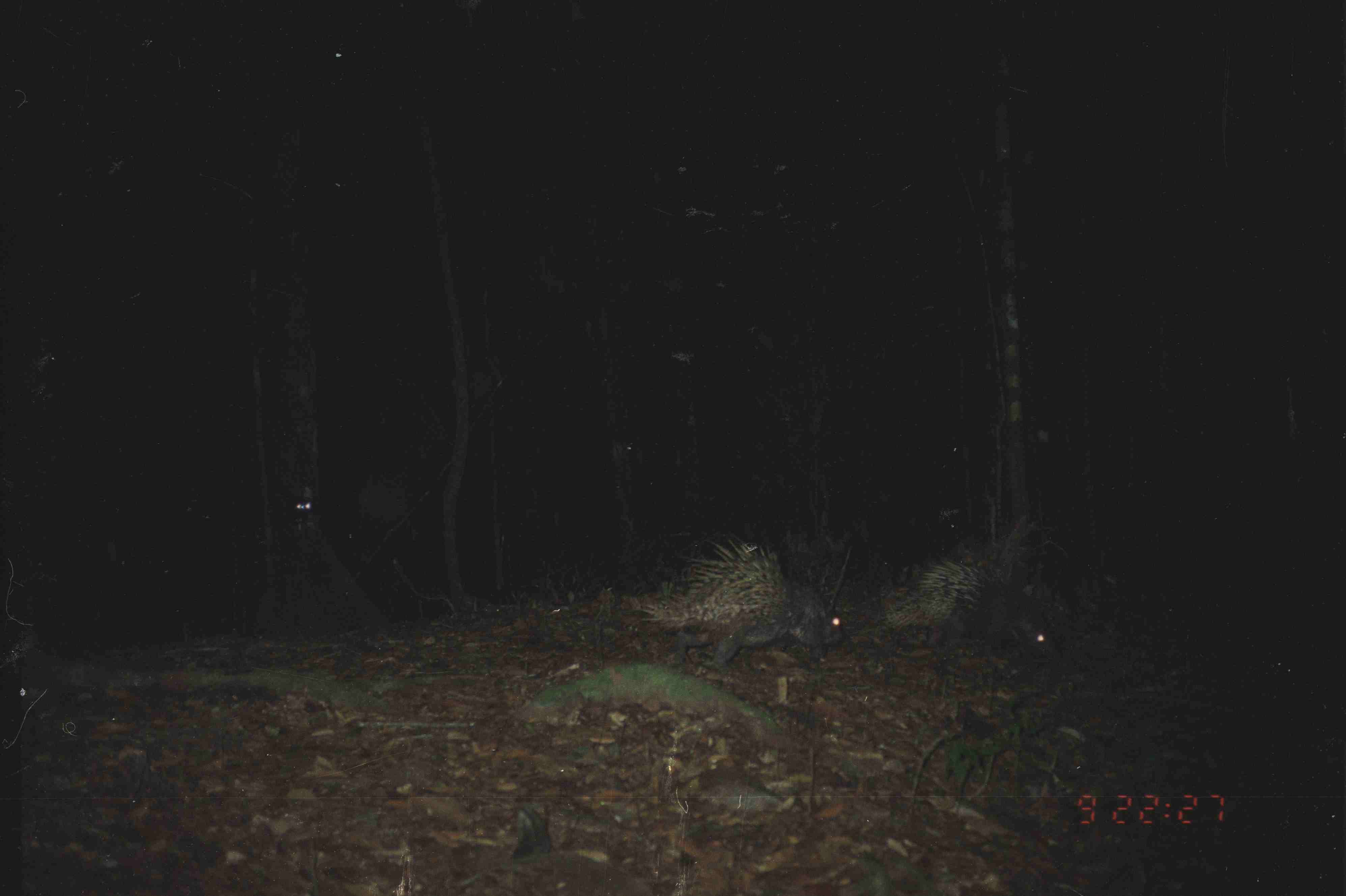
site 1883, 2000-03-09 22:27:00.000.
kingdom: Animalia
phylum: Chordata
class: Mammalia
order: Rodentia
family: Hystricidae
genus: Hystrix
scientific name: Hystrix brachyura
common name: east asian porcupine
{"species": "Hystrix brachyura (east asian porcupine)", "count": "2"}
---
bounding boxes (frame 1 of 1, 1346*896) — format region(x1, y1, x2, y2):
hystrix brachyura: region(632, 533, 848, 669); region(875, 553, 1057, 655)